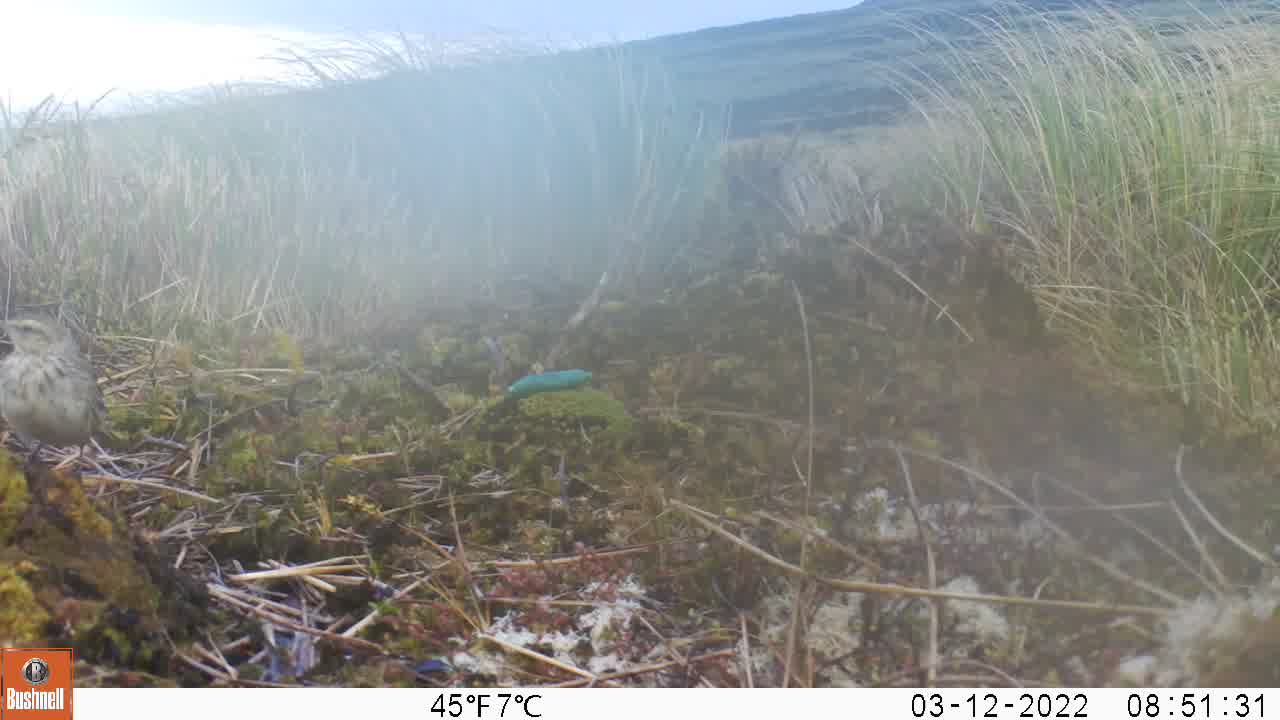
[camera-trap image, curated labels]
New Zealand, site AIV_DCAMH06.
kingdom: Animalia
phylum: Chordata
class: Aves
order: Passeriformes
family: Motacillidae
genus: Anthus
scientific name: Anthus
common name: pipit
Pipit (Anthus).